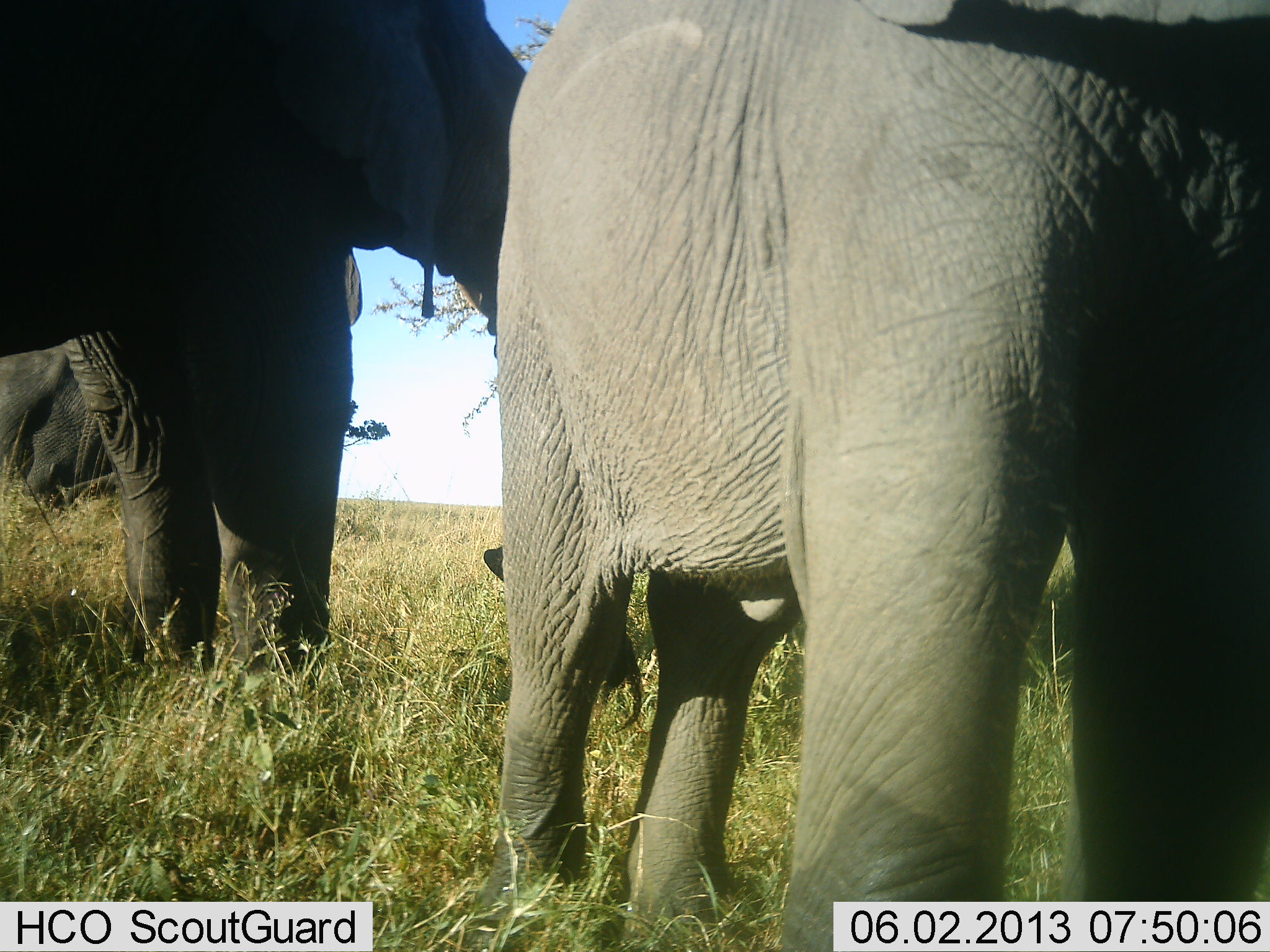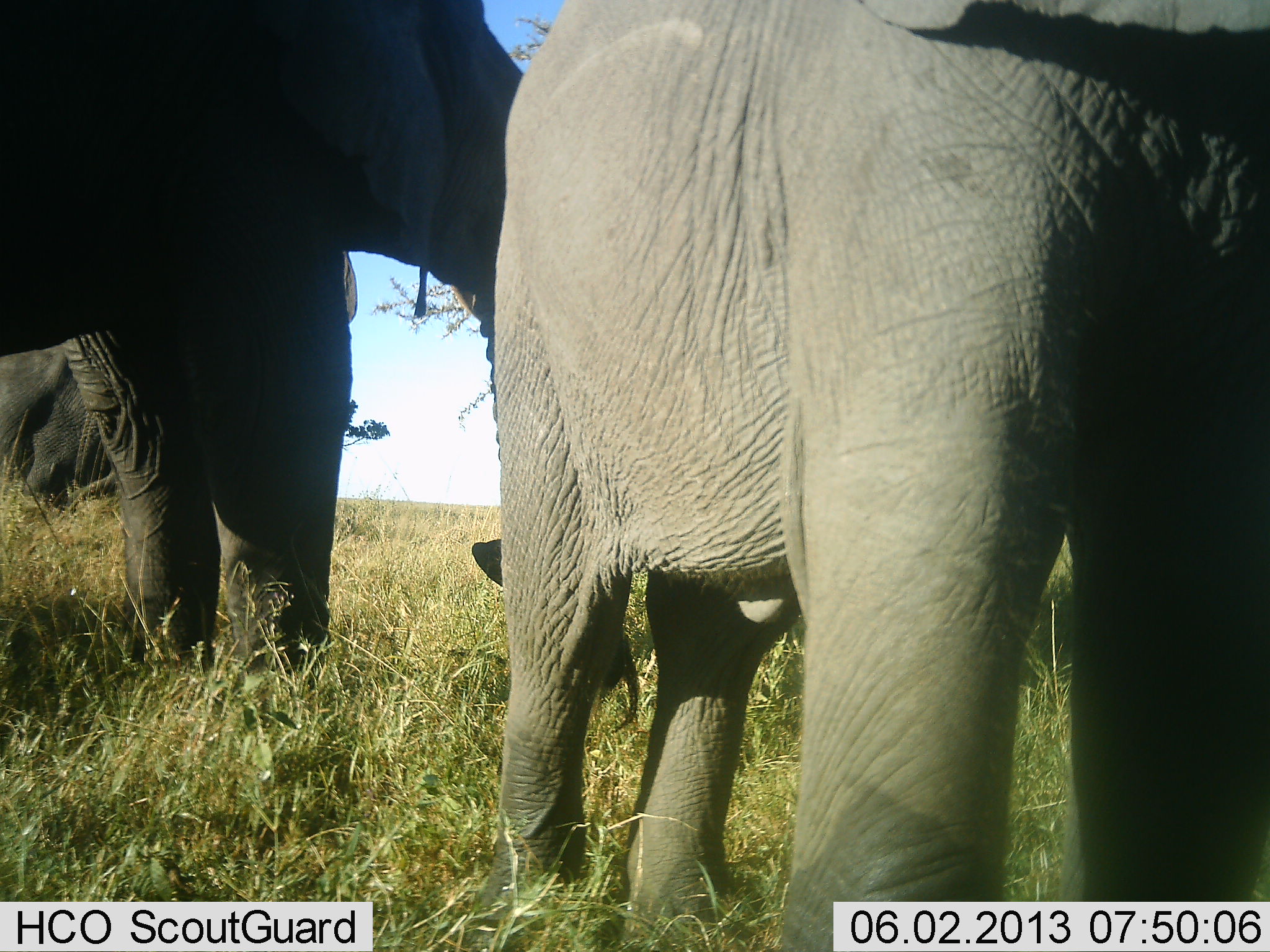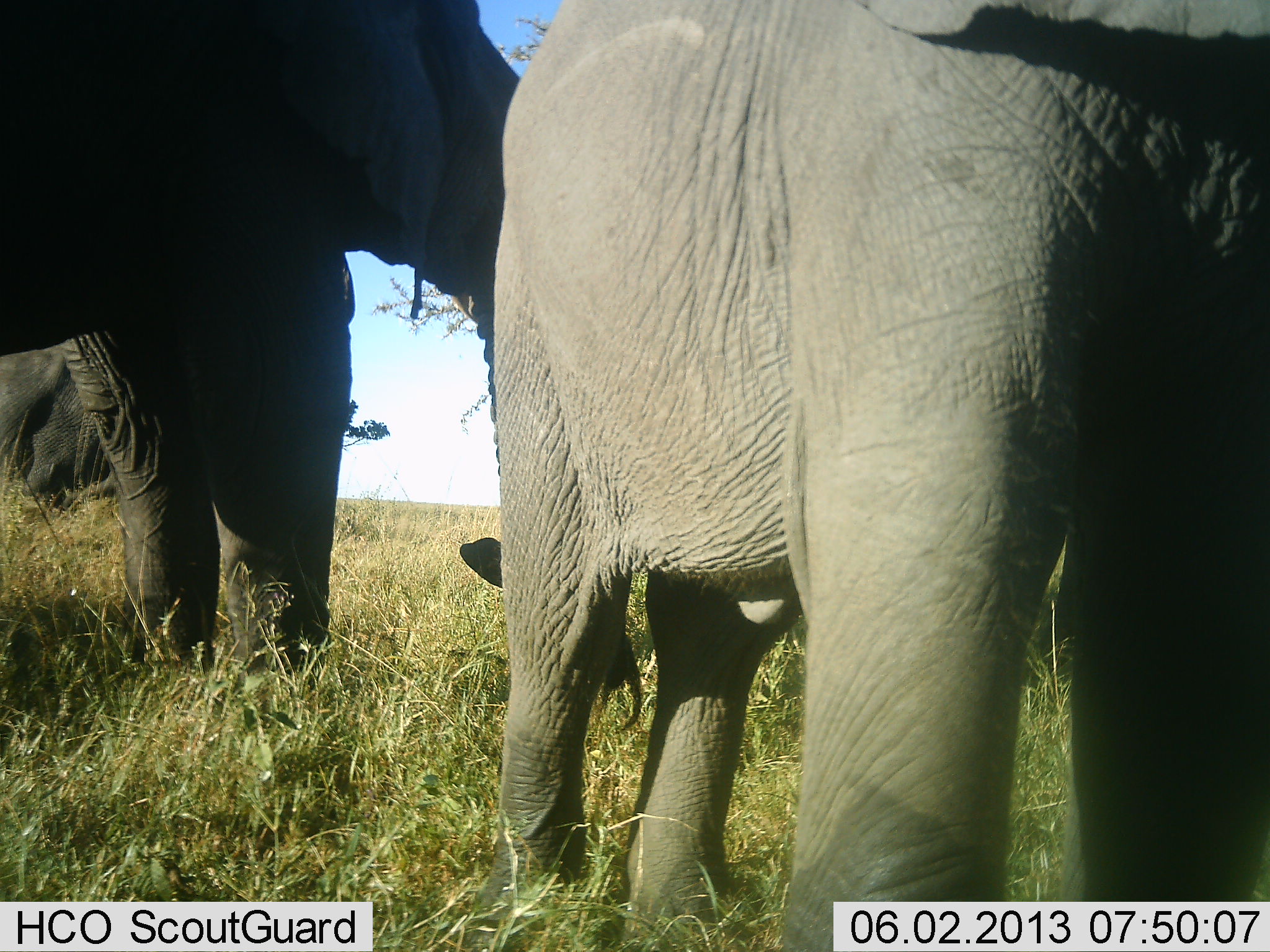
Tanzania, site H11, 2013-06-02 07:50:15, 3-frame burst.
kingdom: Animalia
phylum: Chordata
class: Mammalia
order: Proboscidea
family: Elephantidae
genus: Loxodonta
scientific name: Loxodonta africana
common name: african bush elephant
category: elephant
Elephant (african bush elephant) (Loxodonta africana), count 3. Behavior (volunteer vote fractions): standing 100%, resting 0%, moving 0%, interacting 0%. Young present (vote fraction): 30%. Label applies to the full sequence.